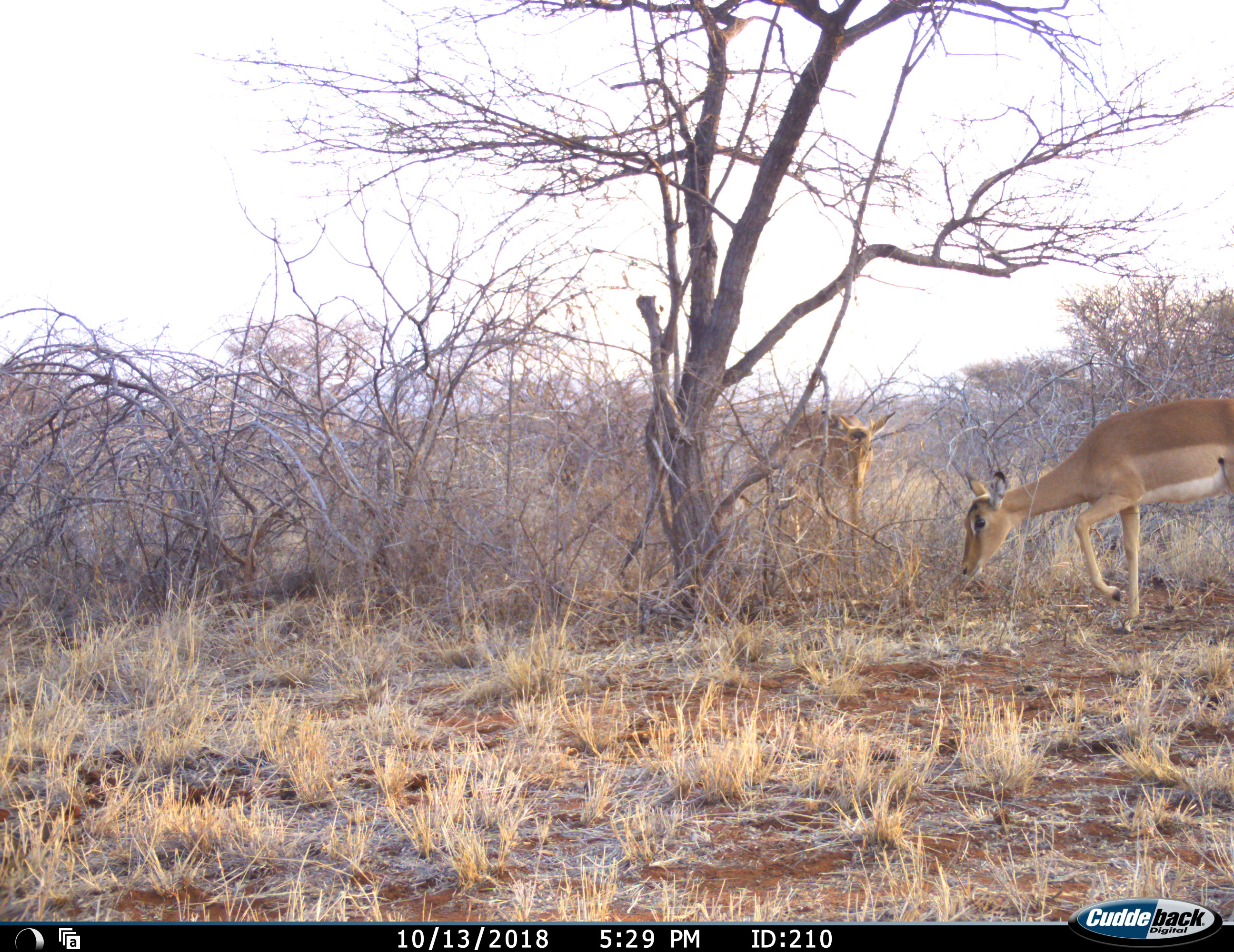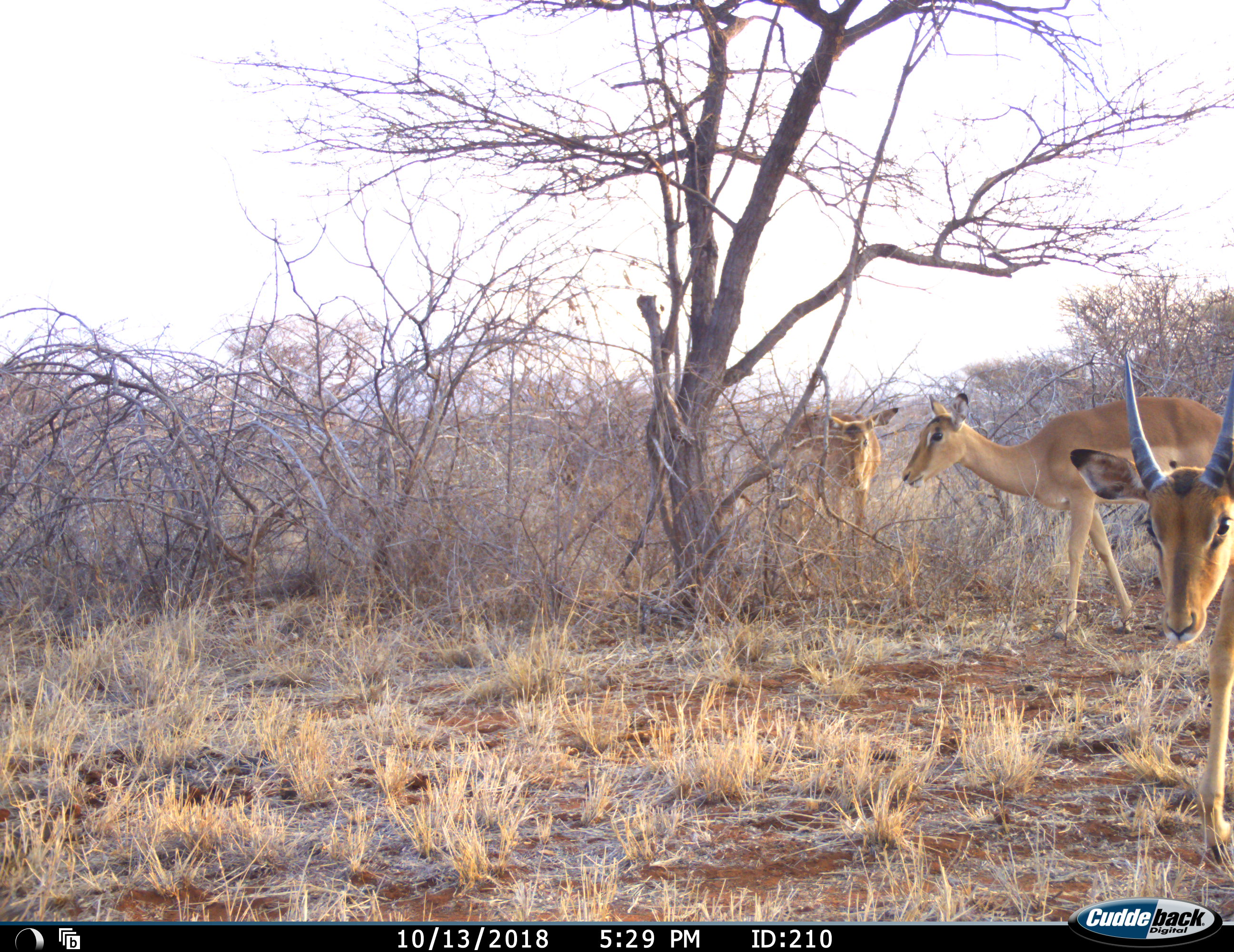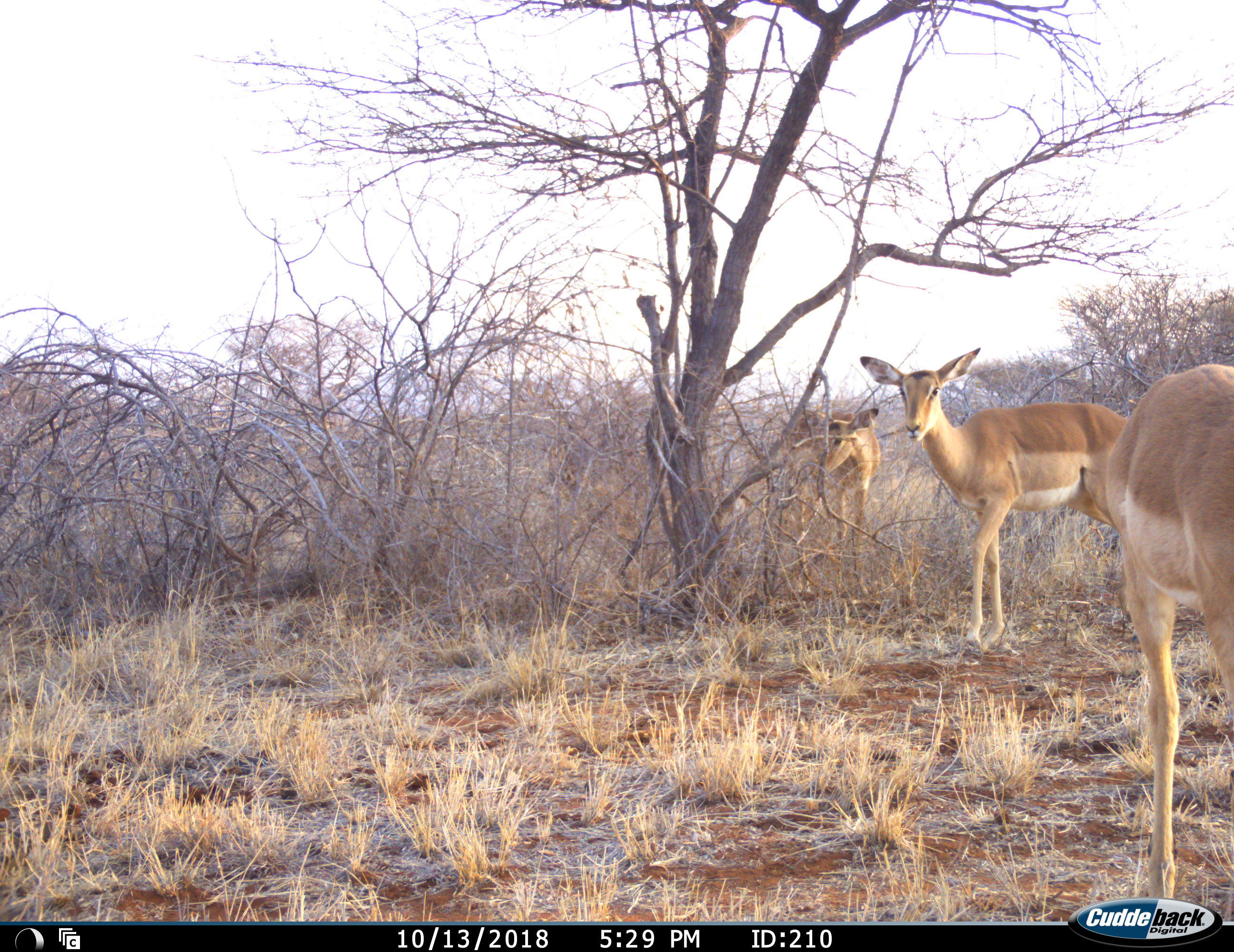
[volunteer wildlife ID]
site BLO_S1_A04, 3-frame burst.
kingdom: Animalia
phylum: Chordata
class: Mammalia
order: Artiodactyla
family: Bovidae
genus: Aepyceros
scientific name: Aepyceros melampus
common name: impala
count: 3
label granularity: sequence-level